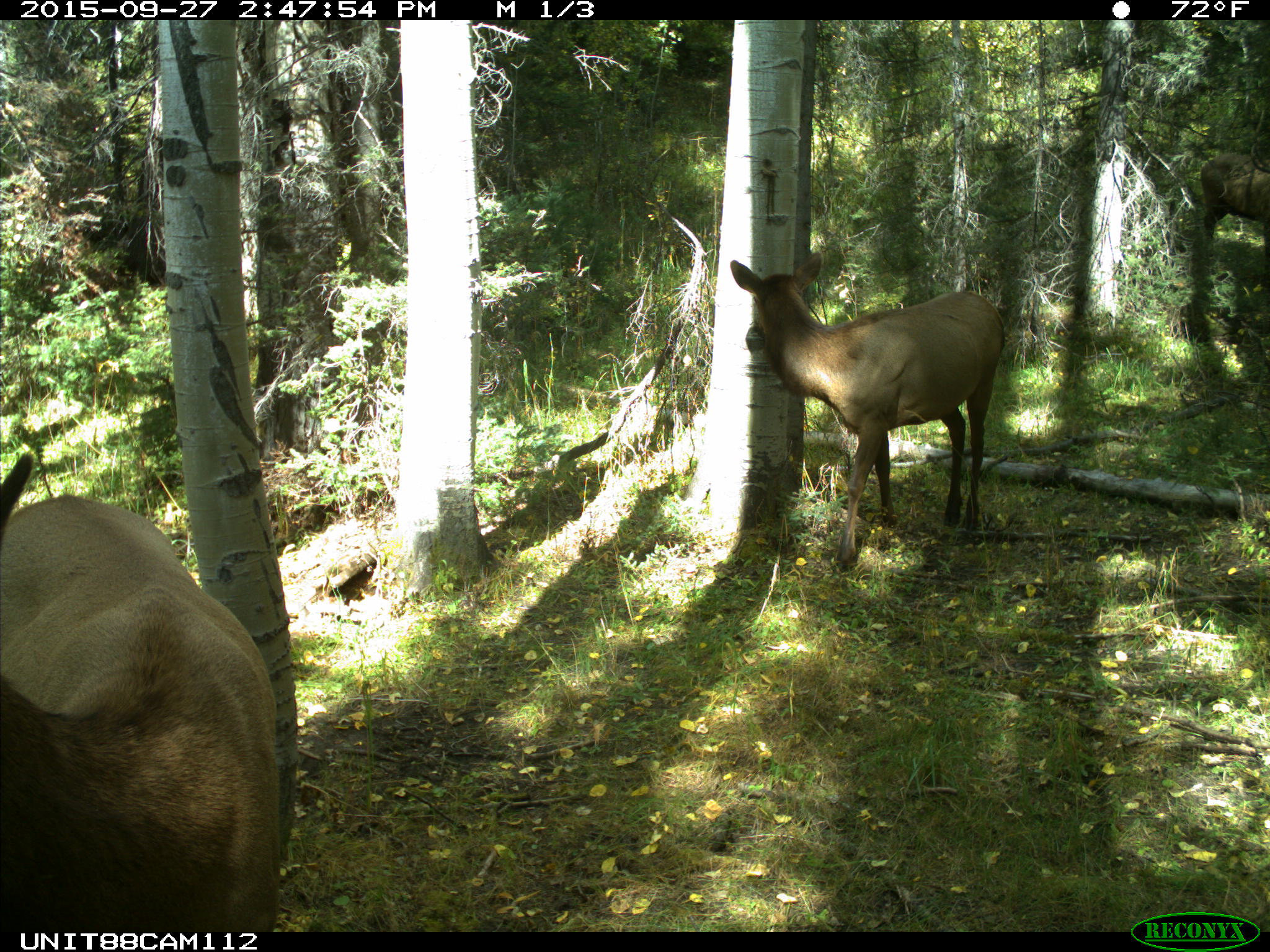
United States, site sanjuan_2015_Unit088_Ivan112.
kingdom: Animalia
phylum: Chordata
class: Mammalia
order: Artiodactyla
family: Cervidae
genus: Cervus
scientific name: Cervus elaphus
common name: red deer